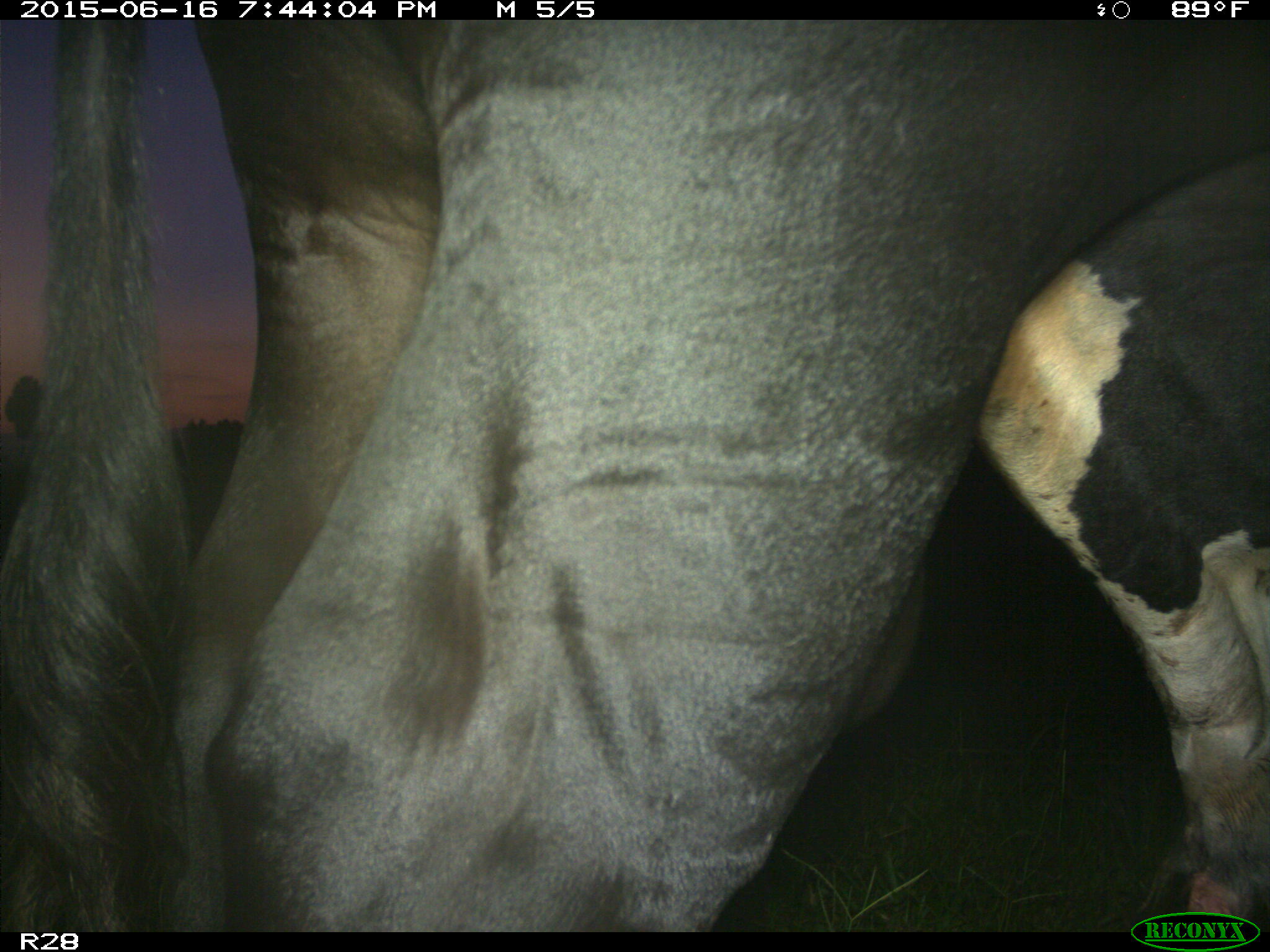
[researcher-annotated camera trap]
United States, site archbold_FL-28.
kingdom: Animalia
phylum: Chordata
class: Mammalia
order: Artiodactyla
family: Bovidae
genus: Bos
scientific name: Bos taurus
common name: domestic cow